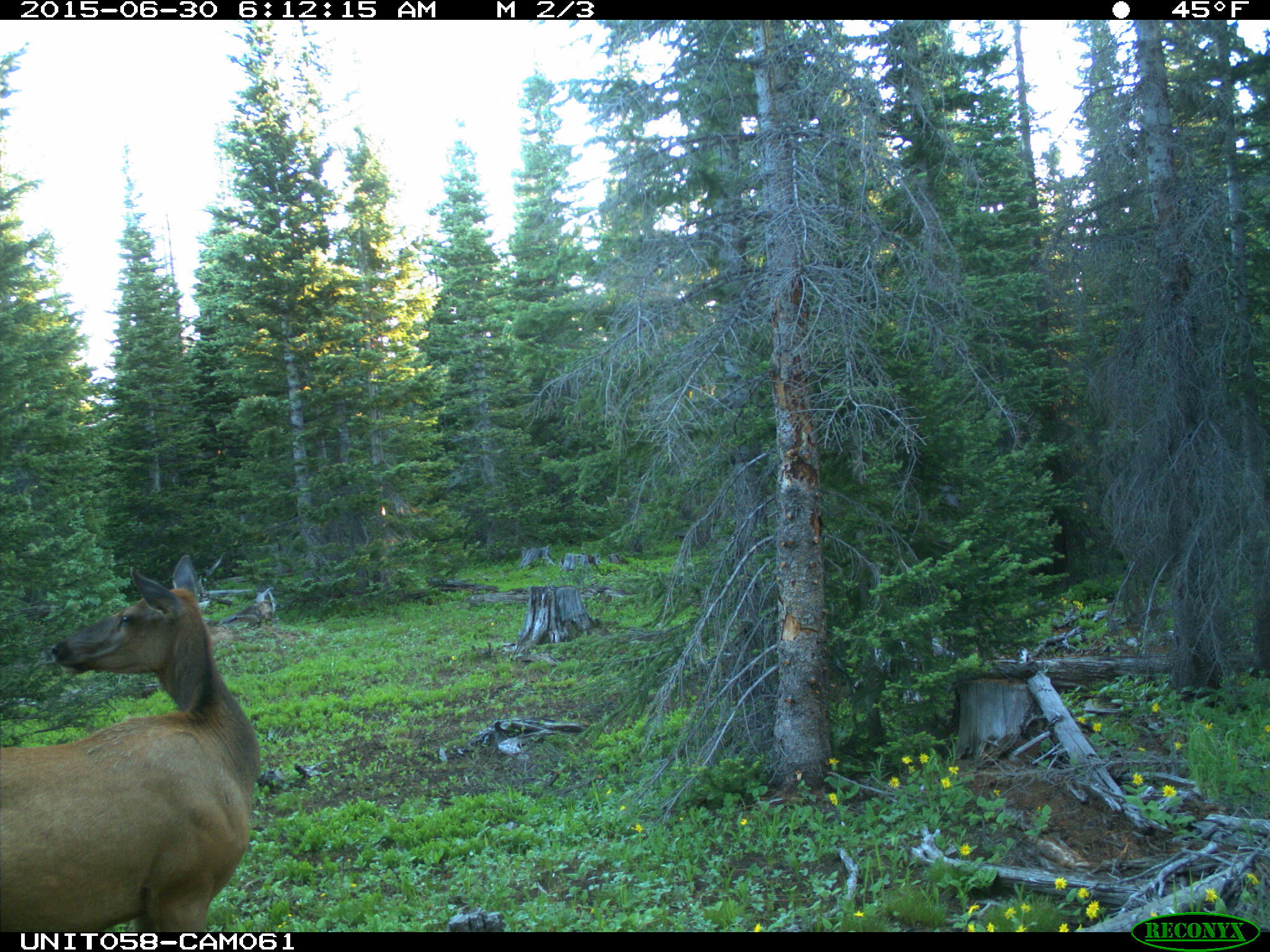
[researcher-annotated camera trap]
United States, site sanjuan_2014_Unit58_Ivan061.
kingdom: Animalia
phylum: Chordata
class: Mammalia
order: Artiodactyla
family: Cervidae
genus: Cervus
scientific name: Cervus elaphus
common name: red deer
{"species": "Cervus elaphus (red deer)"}